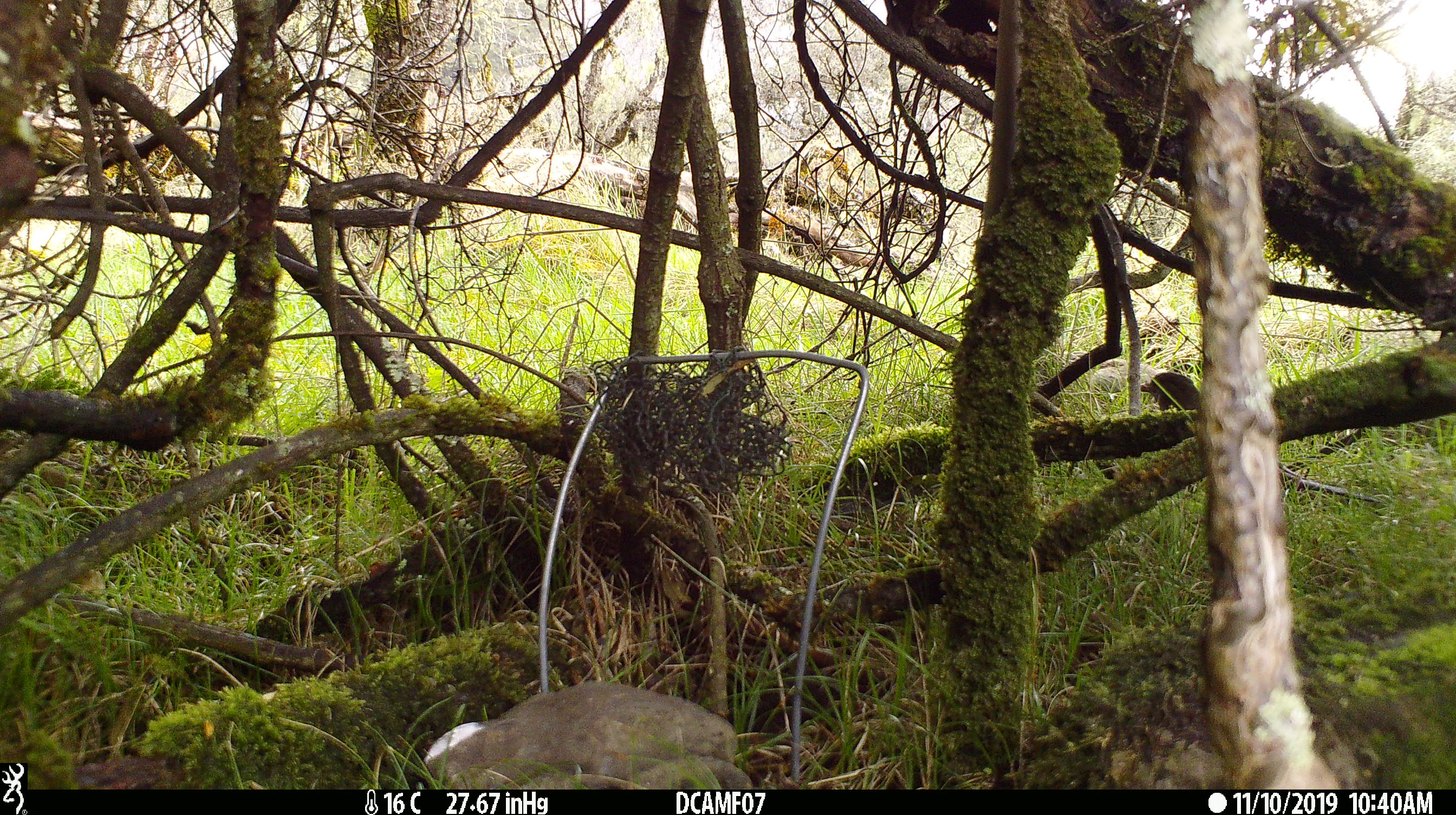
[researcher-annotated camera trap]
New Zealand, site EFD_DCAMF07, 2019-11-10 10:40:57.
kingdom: Animalia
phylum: Chordata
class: Aves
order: Passeriformes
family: Turdidae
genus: Turdus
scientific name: Turdus merula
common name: eurasian blackbird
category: blackbird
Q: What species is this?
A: Blackbird (eurasian blackbird) (Turdus merula).